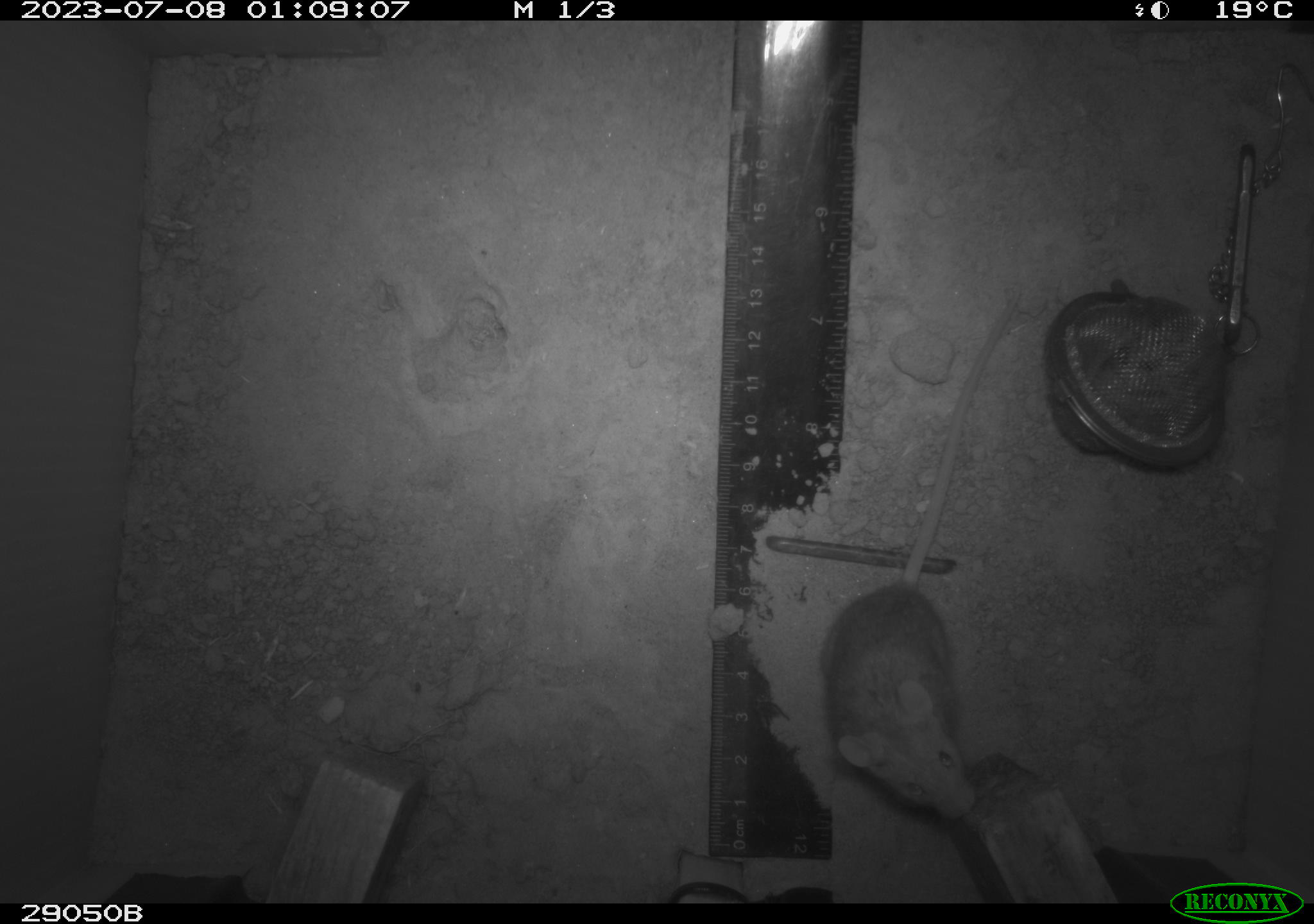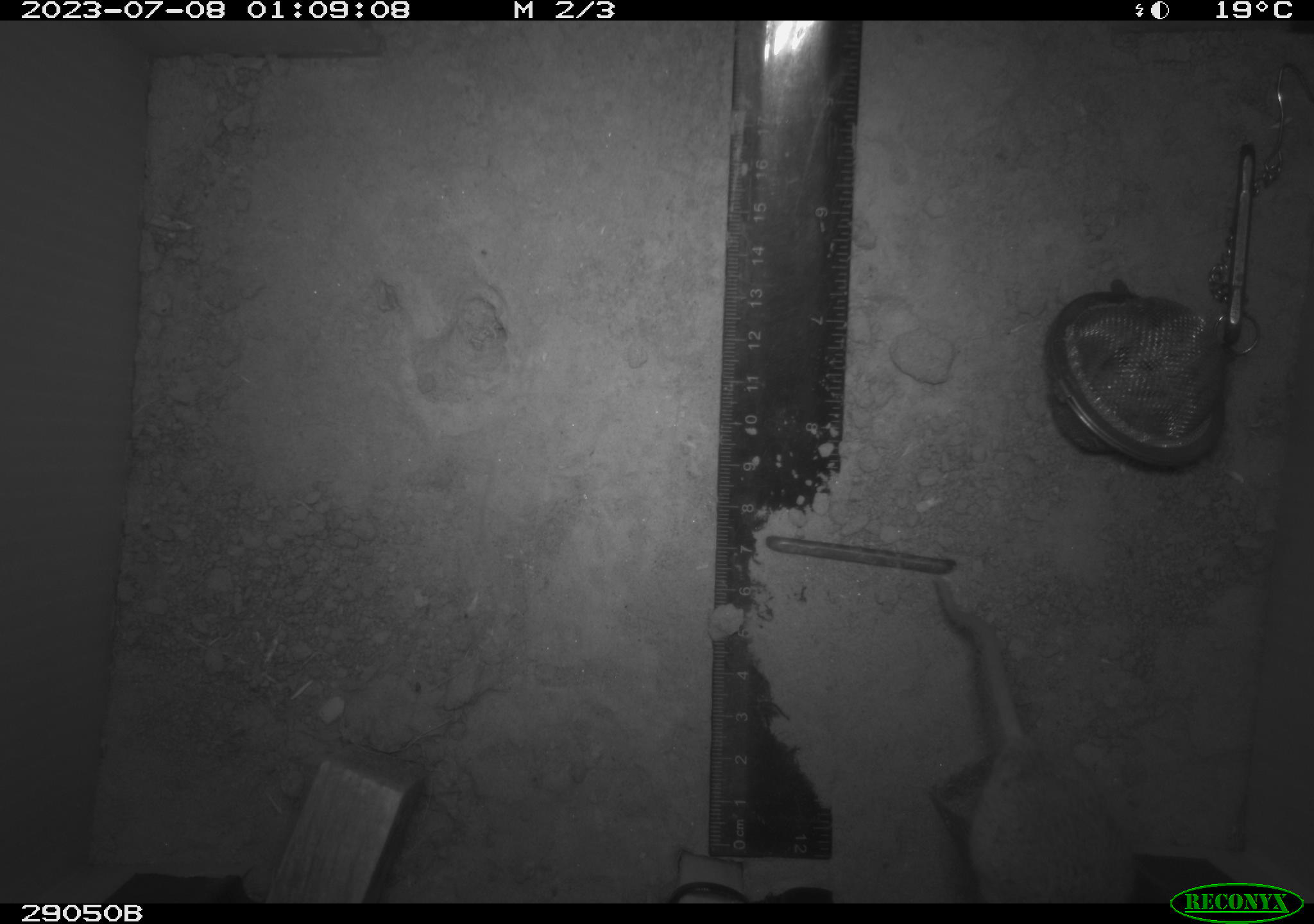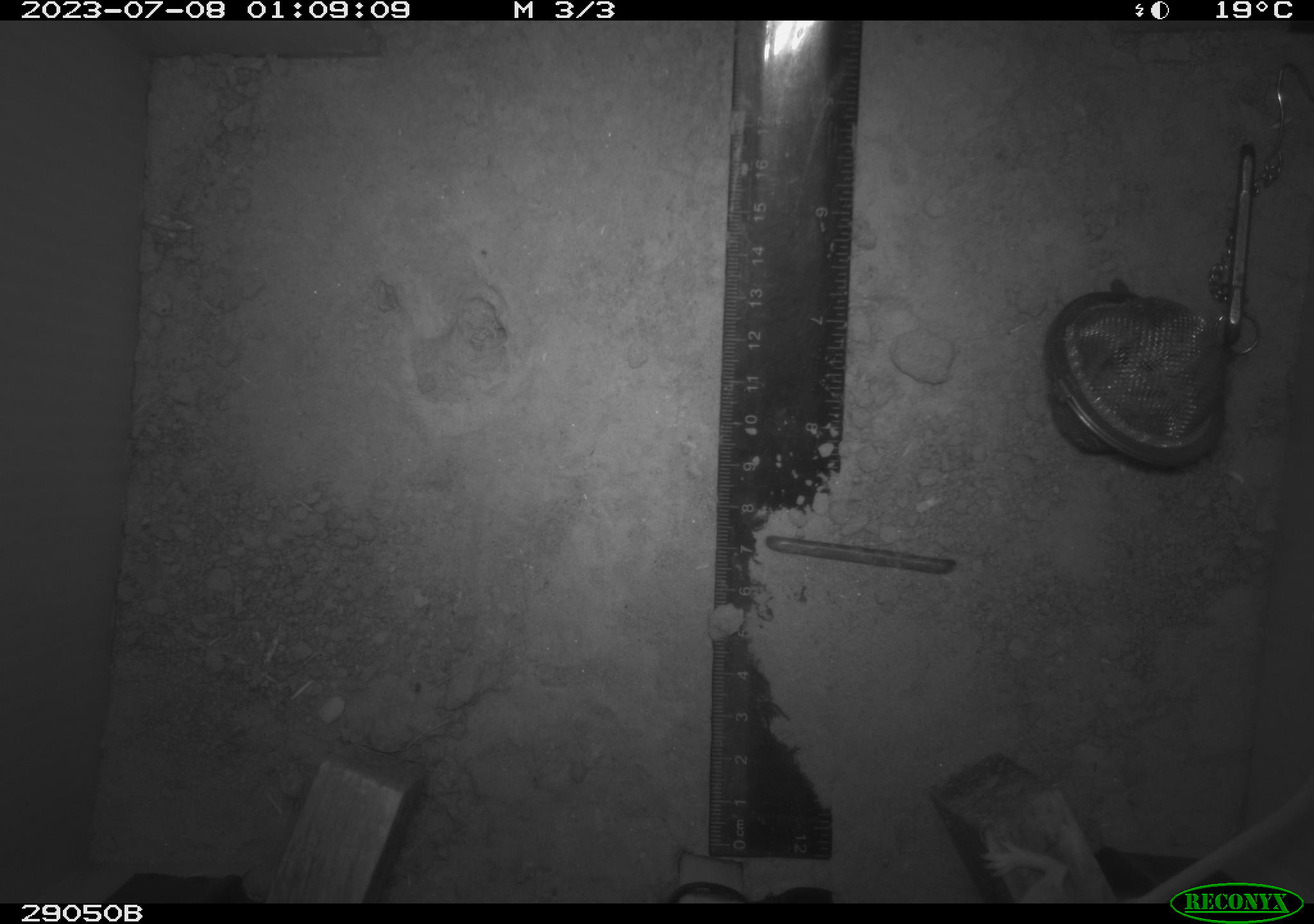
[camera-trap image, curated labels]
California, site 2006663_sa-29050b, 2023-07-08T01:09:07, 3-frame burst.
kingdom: Animalia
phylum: Chordata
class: Mammalia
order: Rodentia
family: Cricetidae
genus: Peromyscus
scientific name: Peromyscus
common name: deer mice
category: peromyscus species